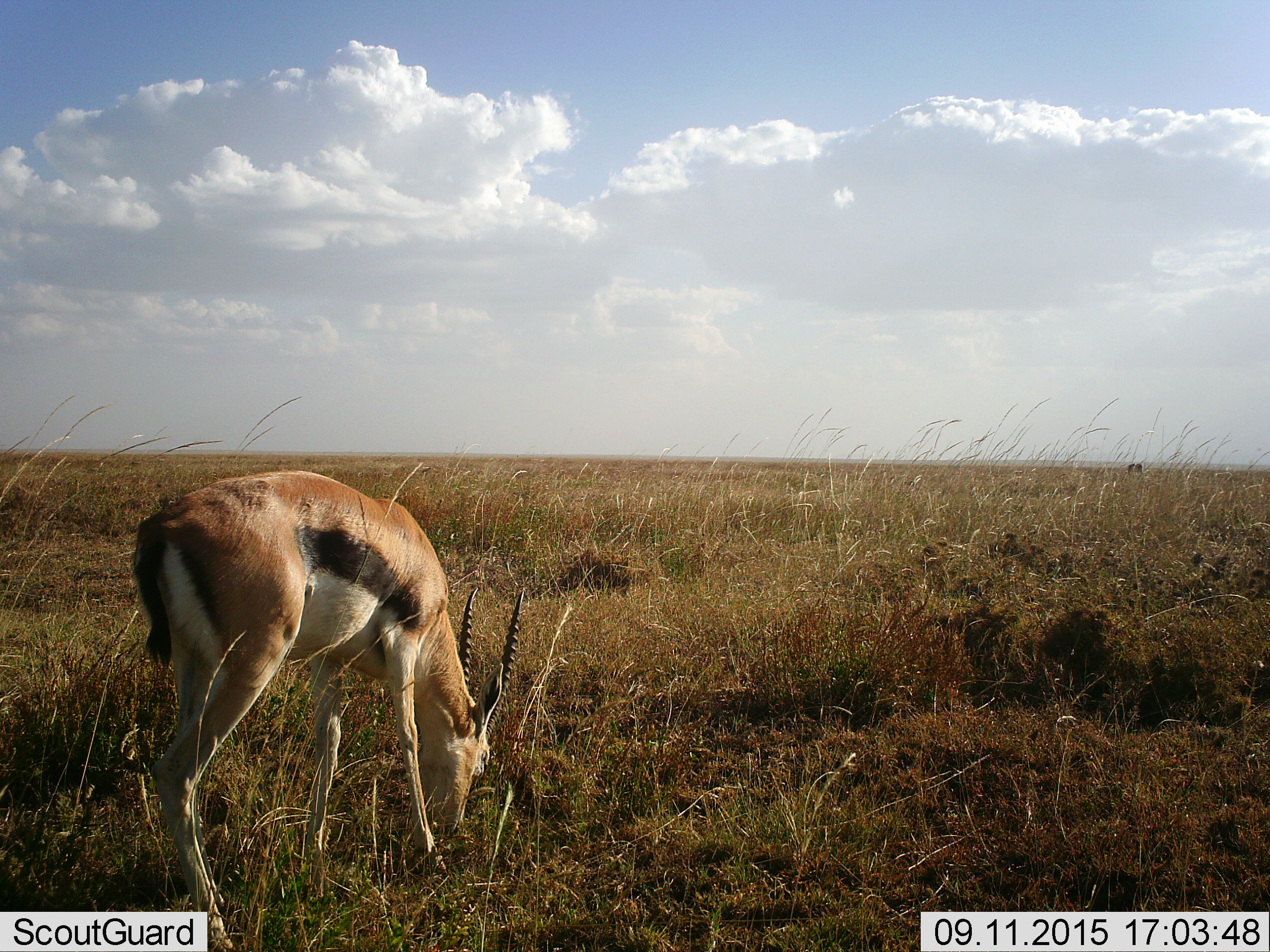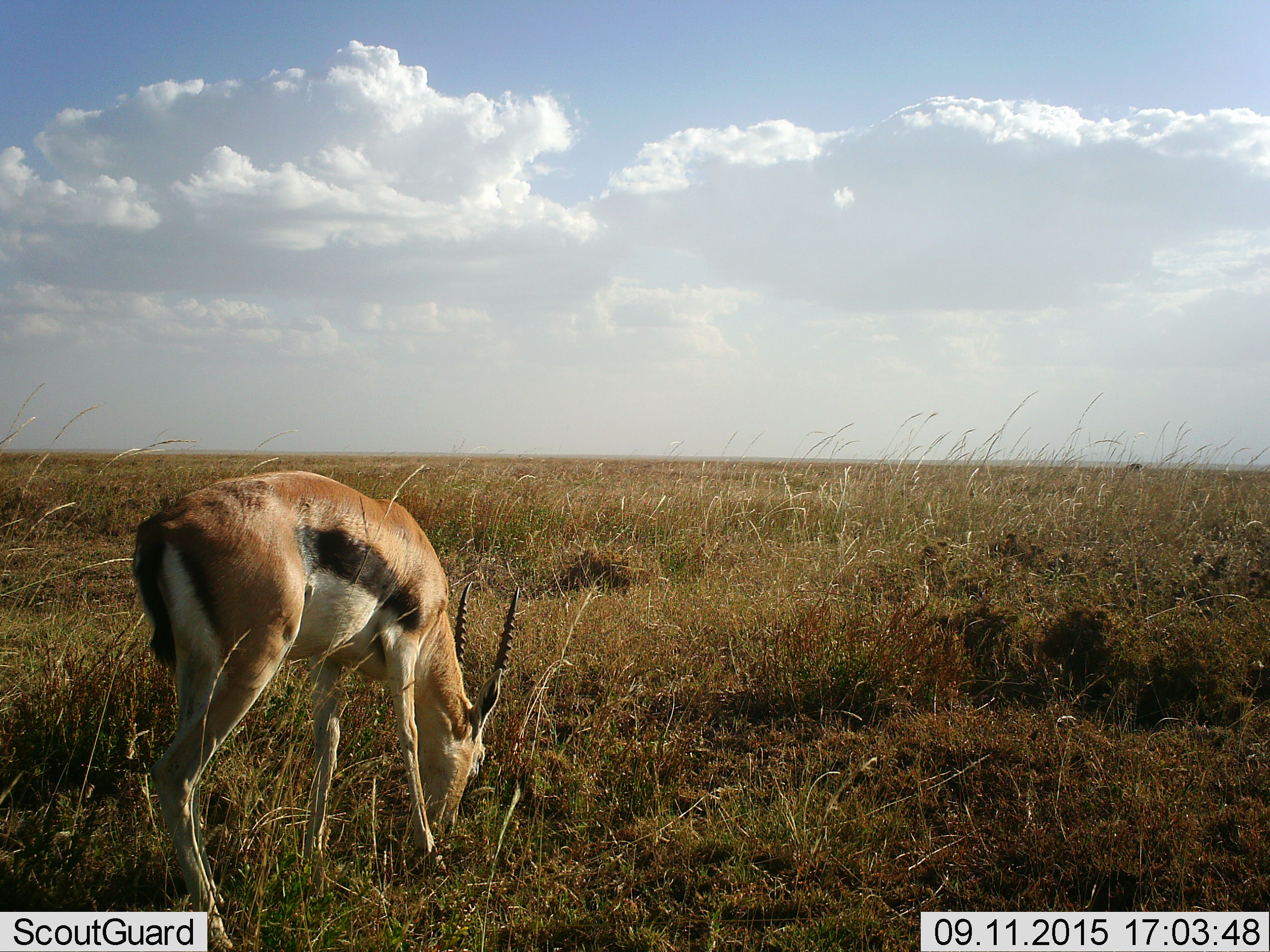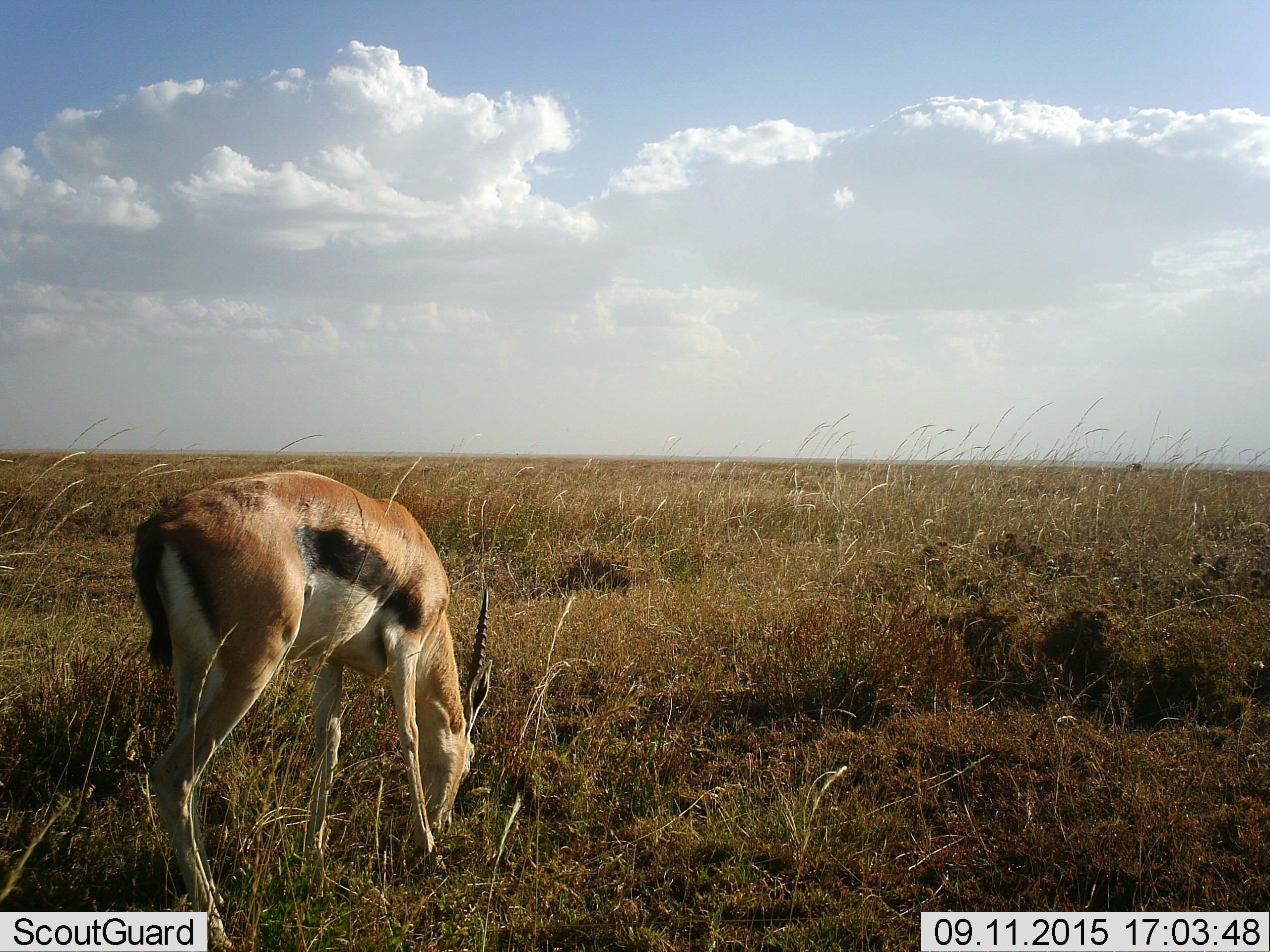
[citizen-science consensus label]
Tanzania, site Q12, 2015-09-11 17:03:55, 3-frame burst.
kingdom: Animalia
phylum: Chordata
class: Mammalia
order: Artiodactyla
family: Bovidae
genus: Eudorcas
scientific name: Eudorcas thomsonii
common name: thomson's gazelle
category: gazellethomsons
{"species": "gazellethomsons (thomson's gazelle) (Eudorcas thomsonii)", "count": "1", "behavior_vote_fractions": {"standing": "11%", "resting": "0%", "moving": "0%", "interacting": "0%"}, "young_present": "0%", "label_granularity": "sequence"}